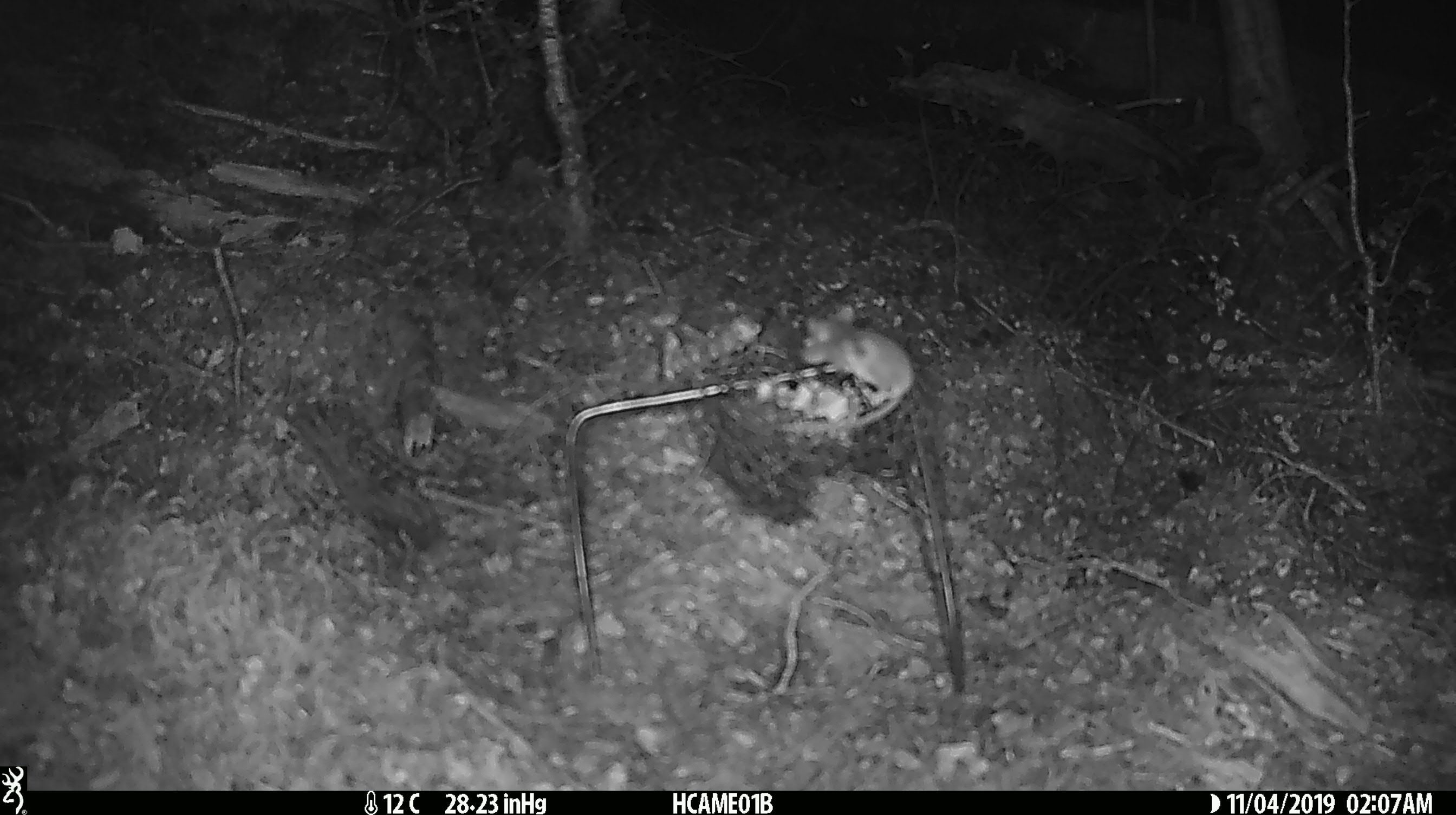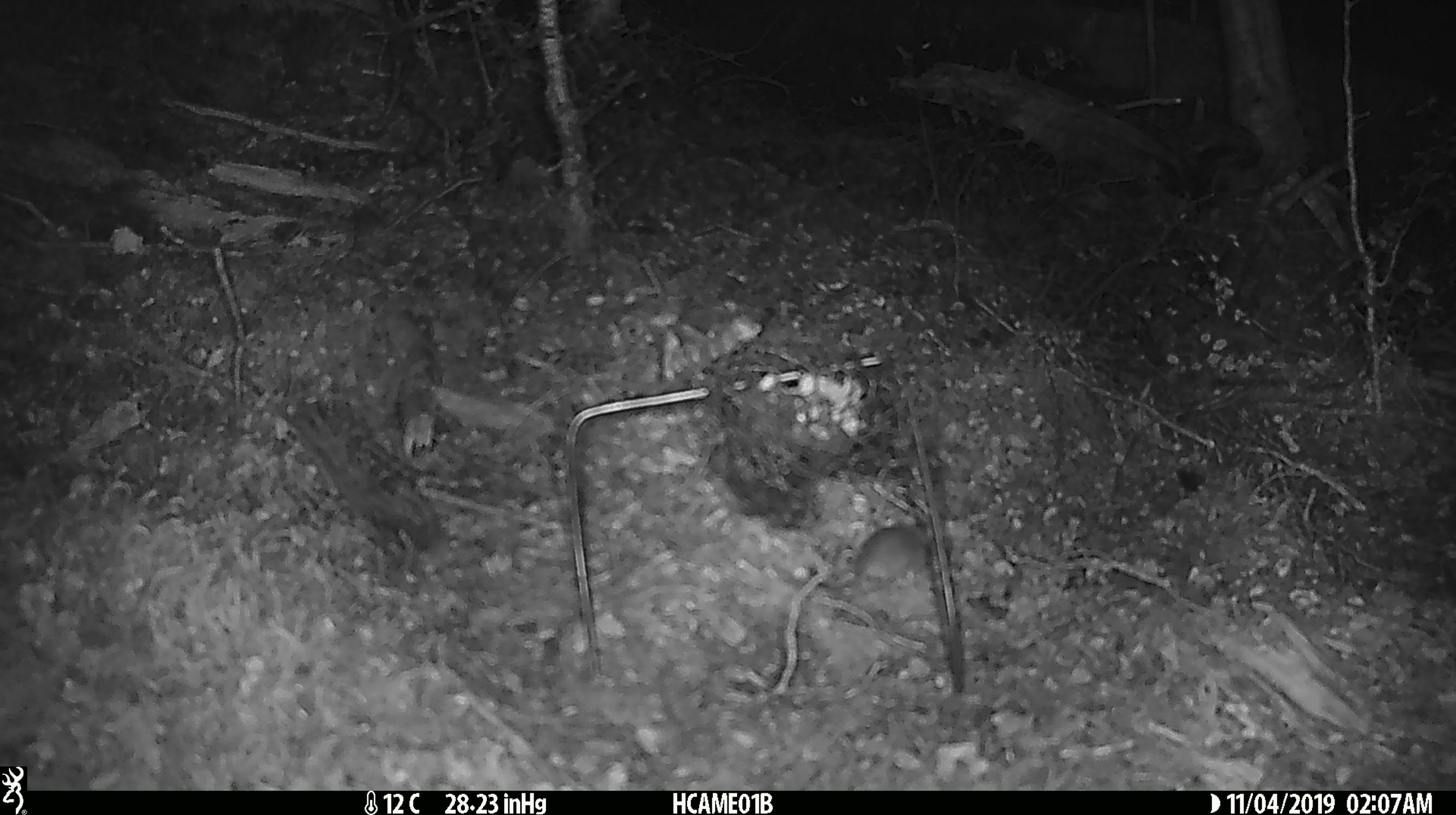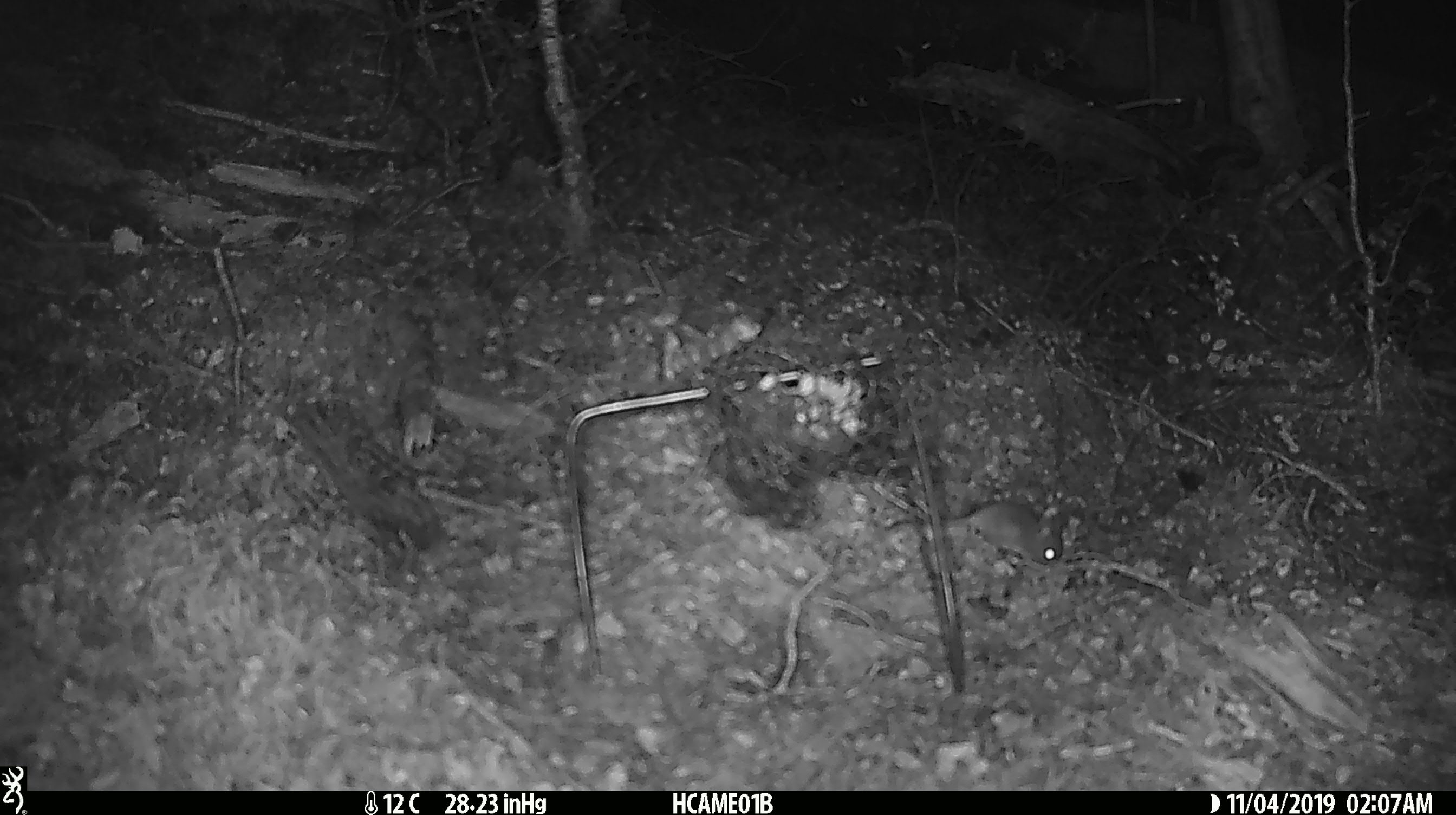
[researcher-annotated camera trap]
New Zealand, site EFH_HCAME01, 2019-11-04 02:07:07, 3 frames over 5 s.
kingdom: Animalia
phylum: Chordata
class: Mammalia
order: Rodentia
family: Muridae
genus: Mus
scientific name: Mus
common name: mouse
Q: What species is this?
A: Mouse (Mus).